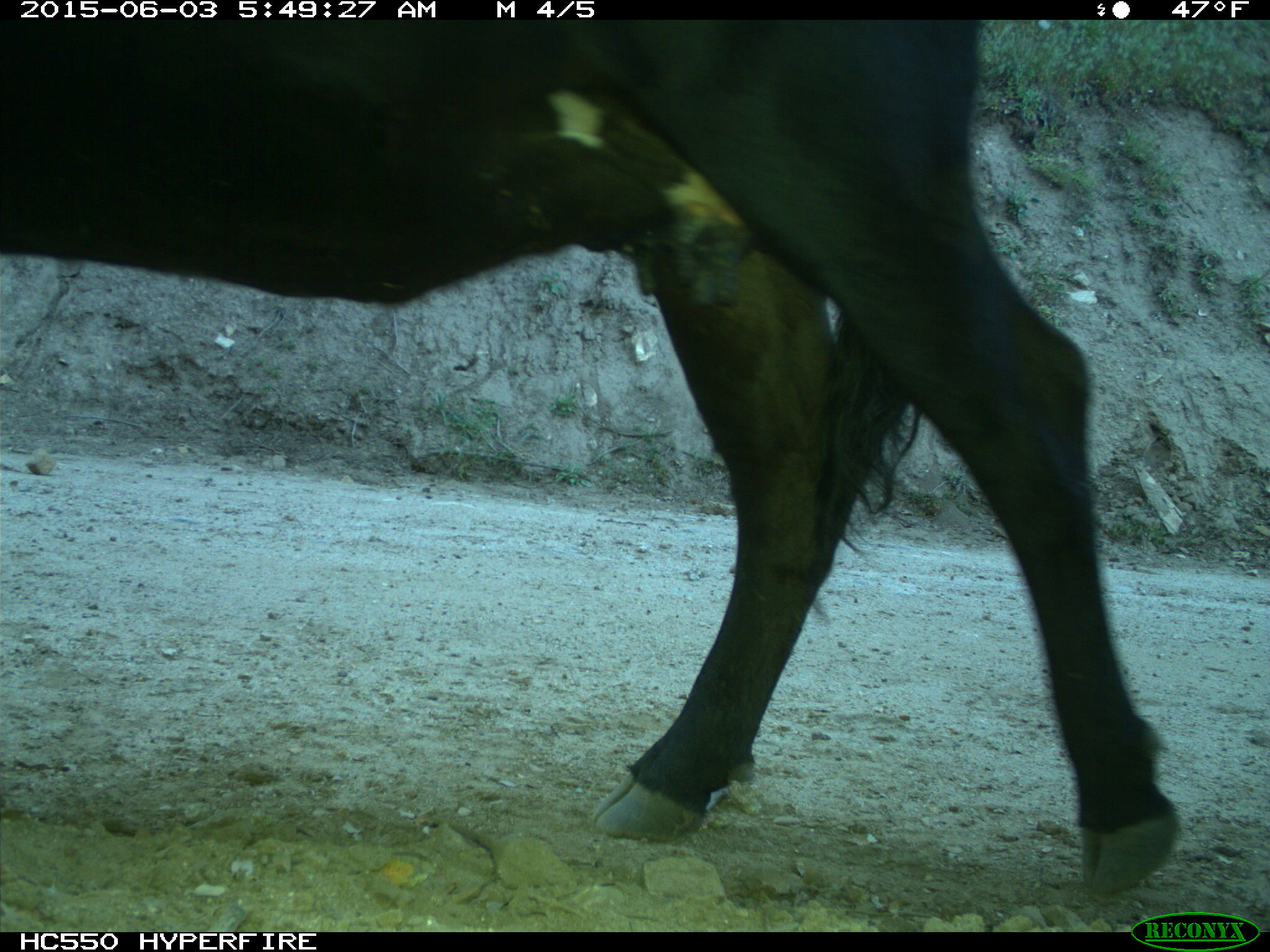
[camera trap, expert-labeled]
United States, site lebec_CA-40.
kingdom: Animalia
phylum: Chordata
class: Mammalia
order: Artiodactyla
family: Bovidae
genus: Bos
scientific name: Bos taurus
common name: domestic cow